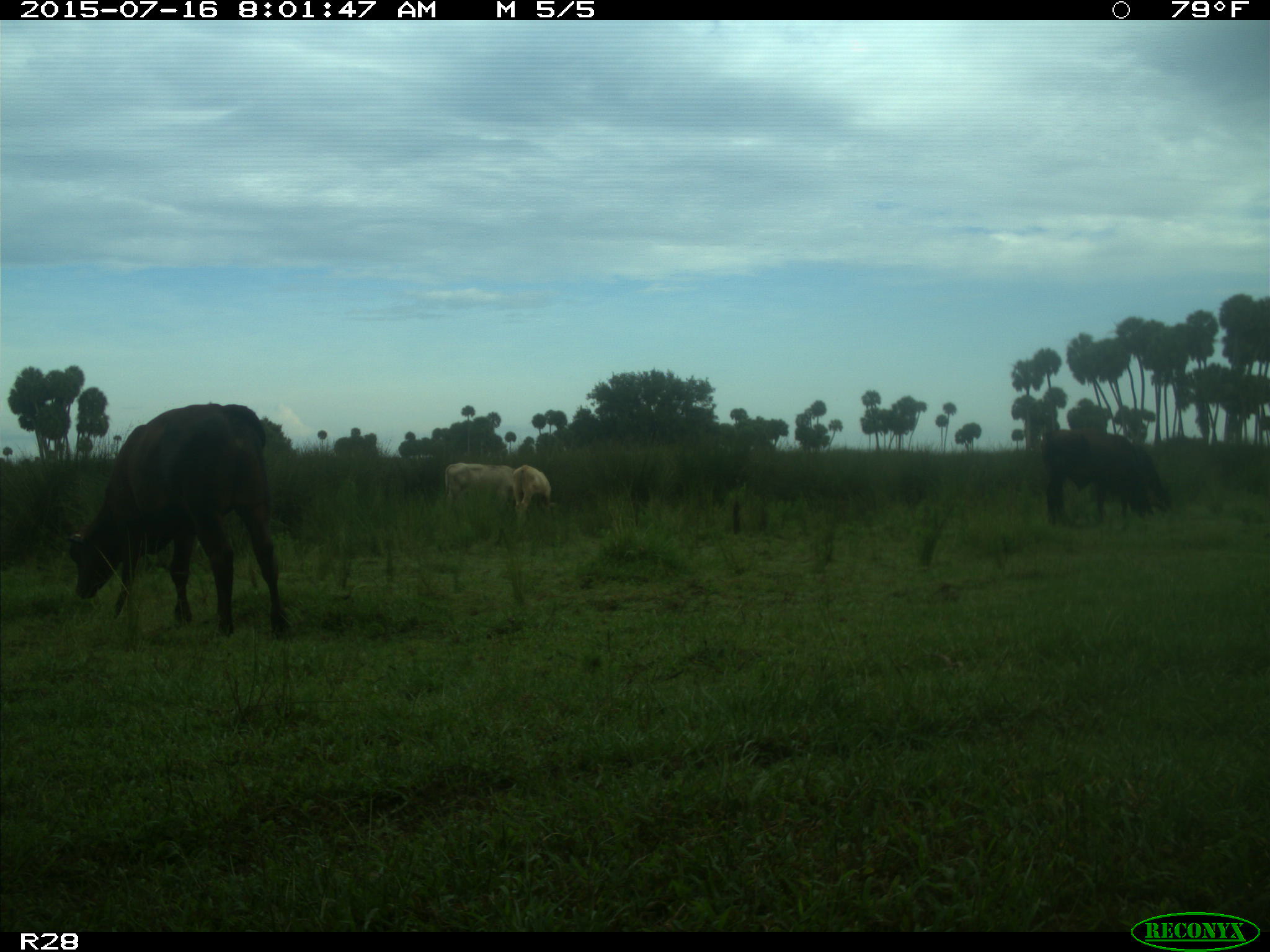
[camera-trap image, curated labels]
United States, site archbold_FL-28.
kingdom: Animalia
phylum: Chordata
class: Mammalia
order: Artiodactyla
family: Bovidae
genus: Bos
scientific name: Bos taurus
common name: domestic cow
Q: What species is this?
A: Bos taurus (domestic cow).